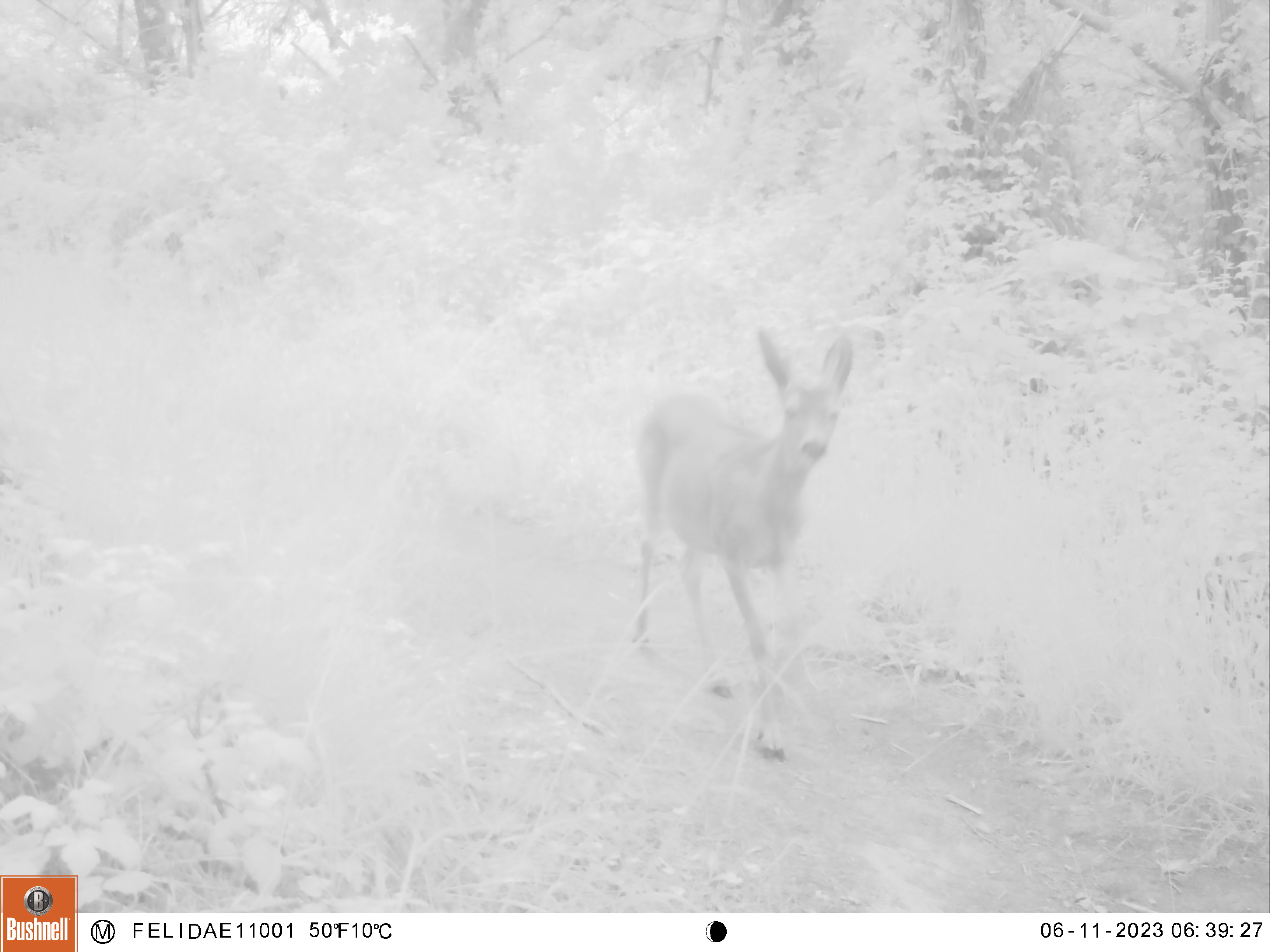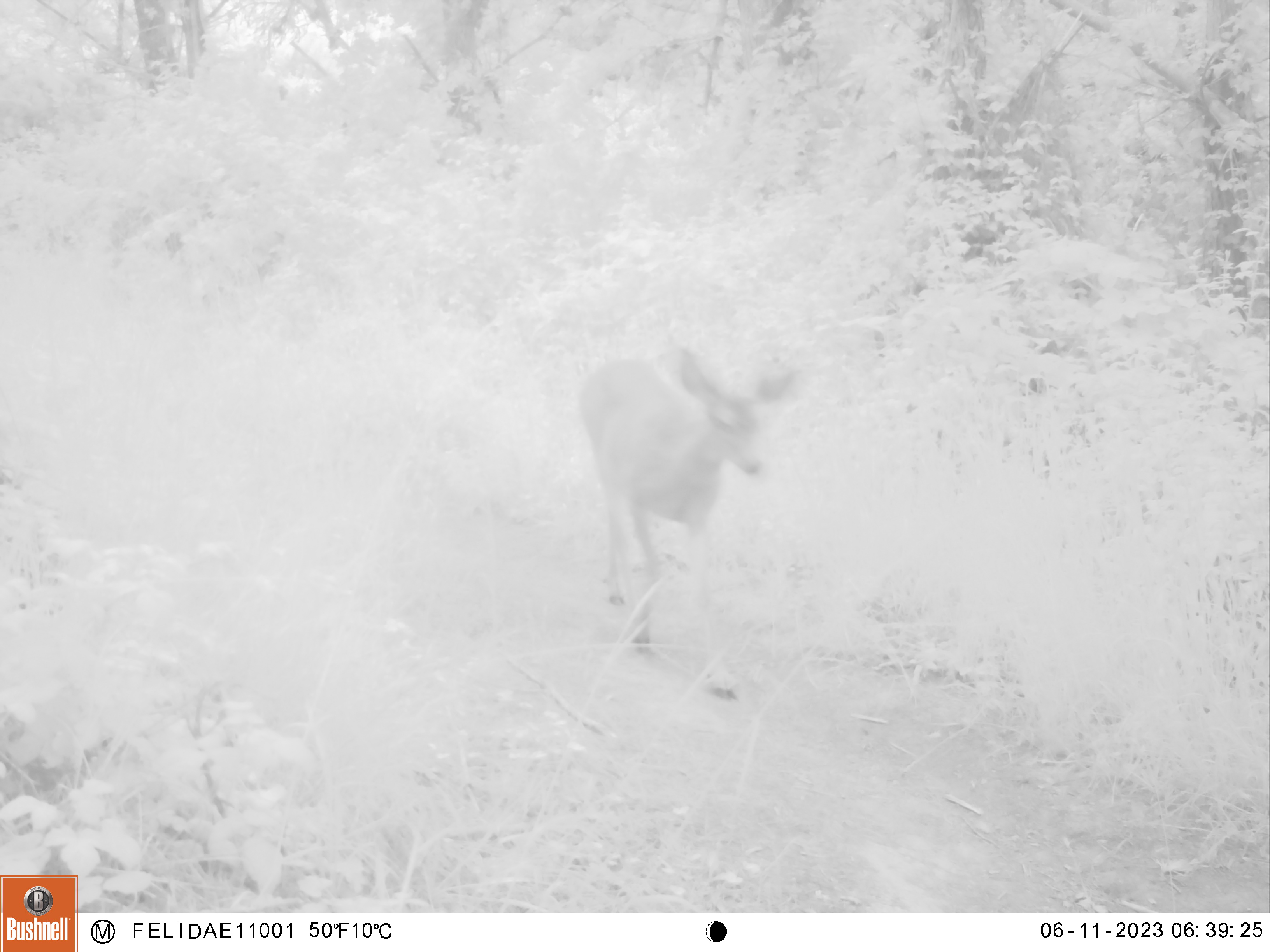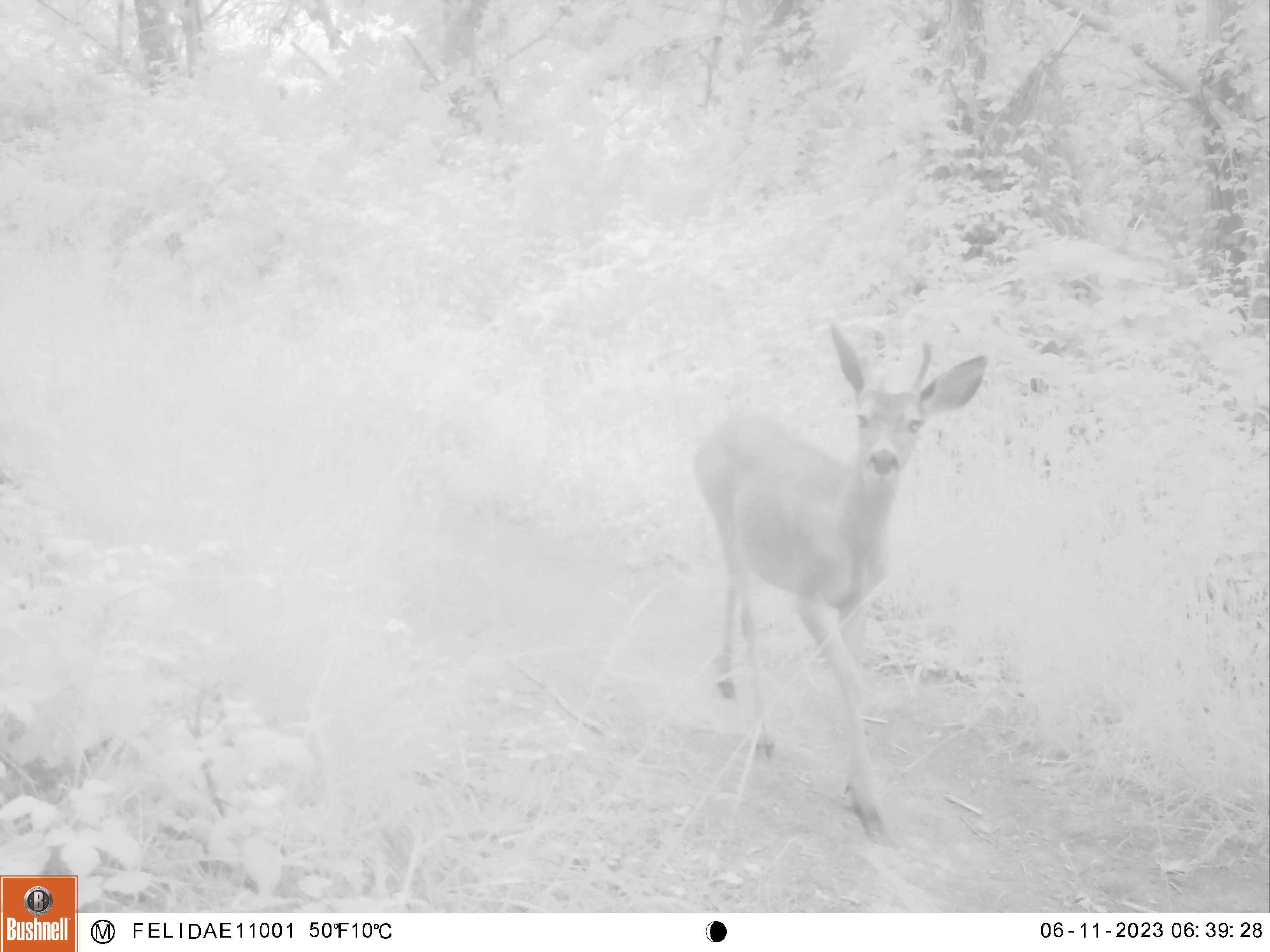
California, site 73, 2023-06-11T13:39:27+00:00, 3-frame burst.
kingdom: Animalia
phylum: Chordata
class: Mammalia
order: Artiodactyla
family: Cervidae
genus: Odocoileus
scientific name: Odocoileus hemionus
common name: mule deer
Mule deer (Odocoileus hemionus).